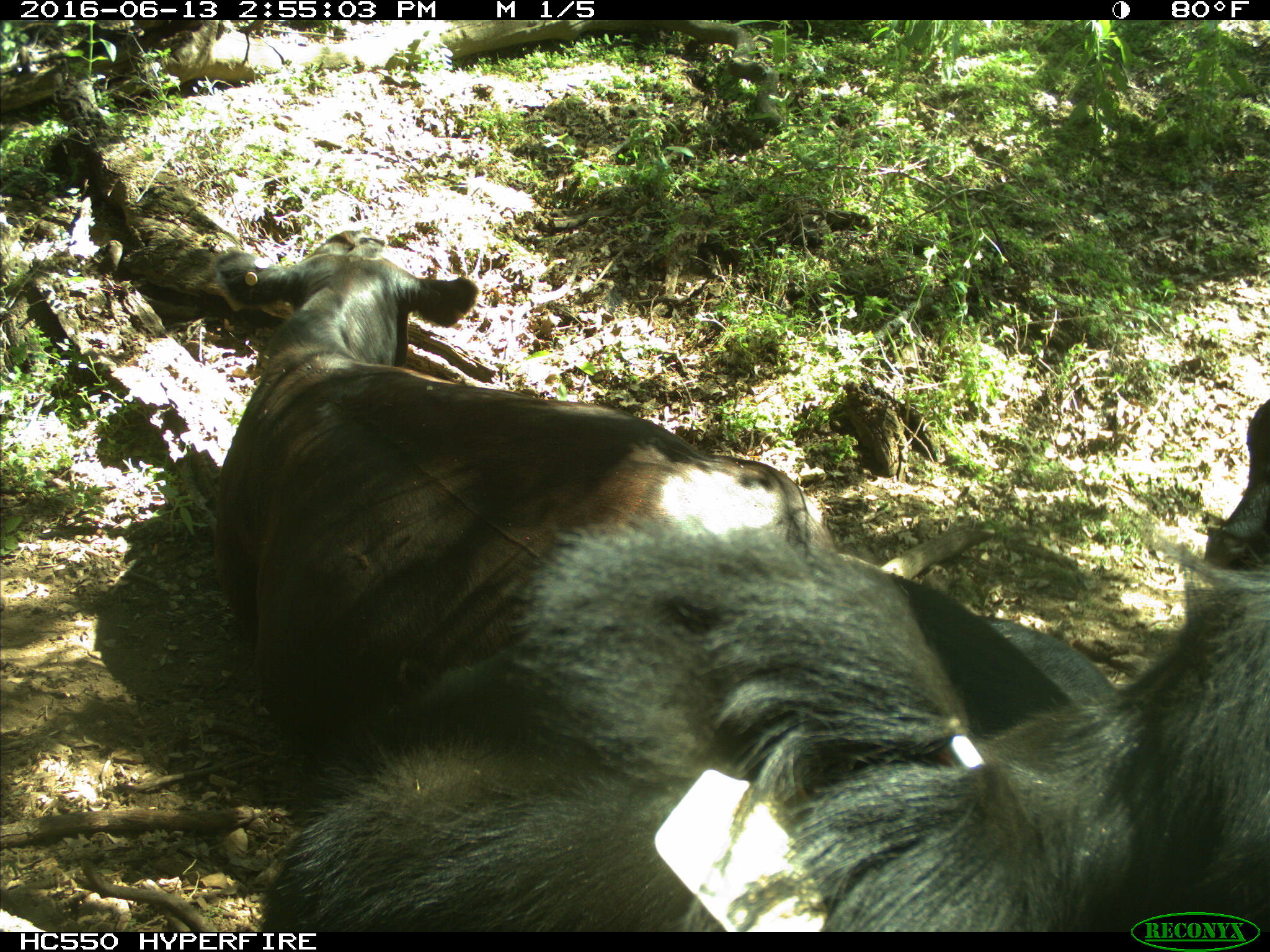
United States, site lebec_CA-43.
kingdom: Animalia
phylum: Chordata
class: Mammalia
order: Artiodactyla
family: Bovidae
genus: Bos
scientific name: Bos taurus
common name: domestic cow